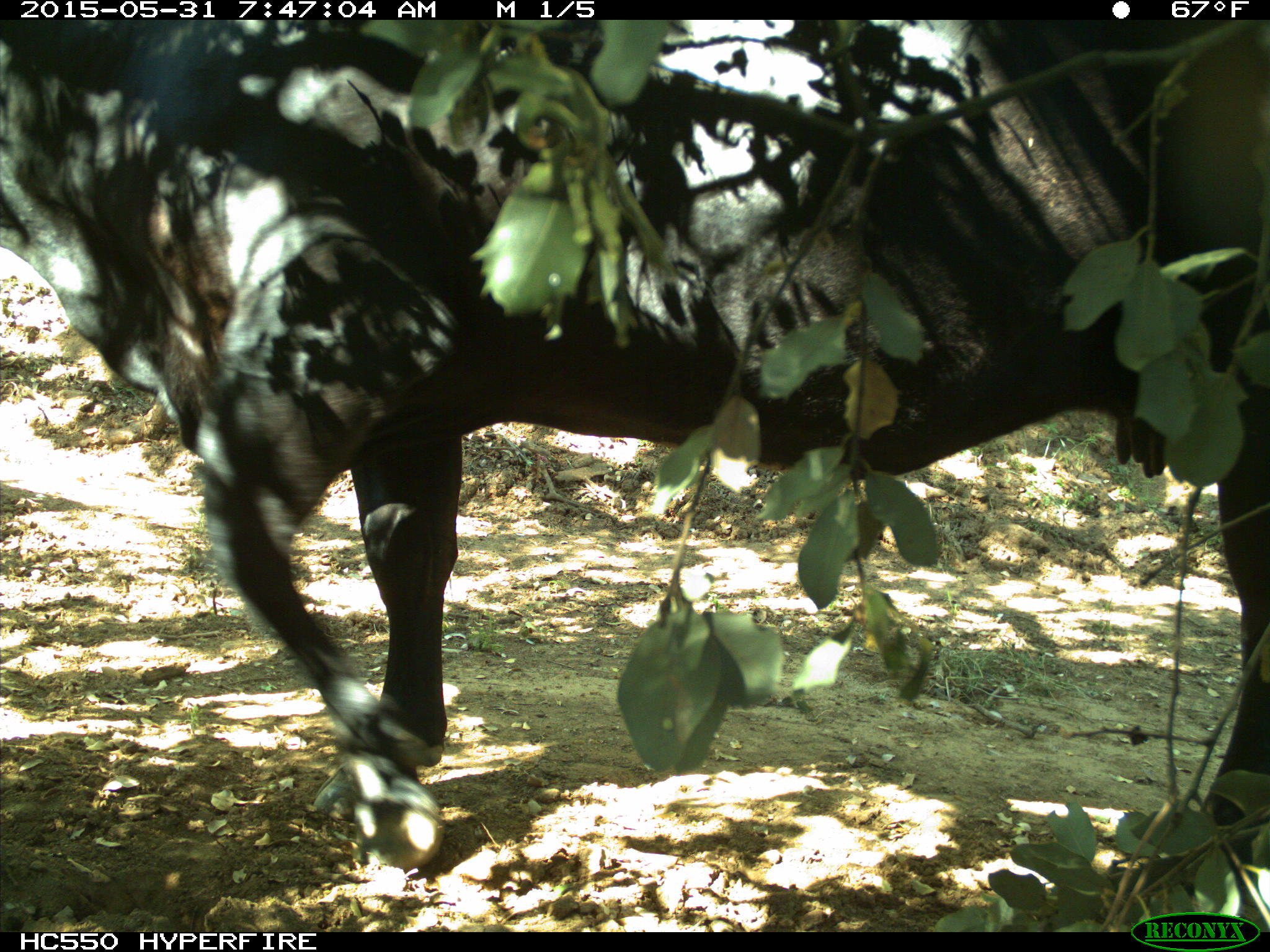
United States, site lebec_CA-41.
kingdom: Animalia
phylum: Chordata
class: Mammalia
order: Artiodactyla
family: Bovidae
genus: Bos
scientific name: Bos taurus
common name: domestic cow